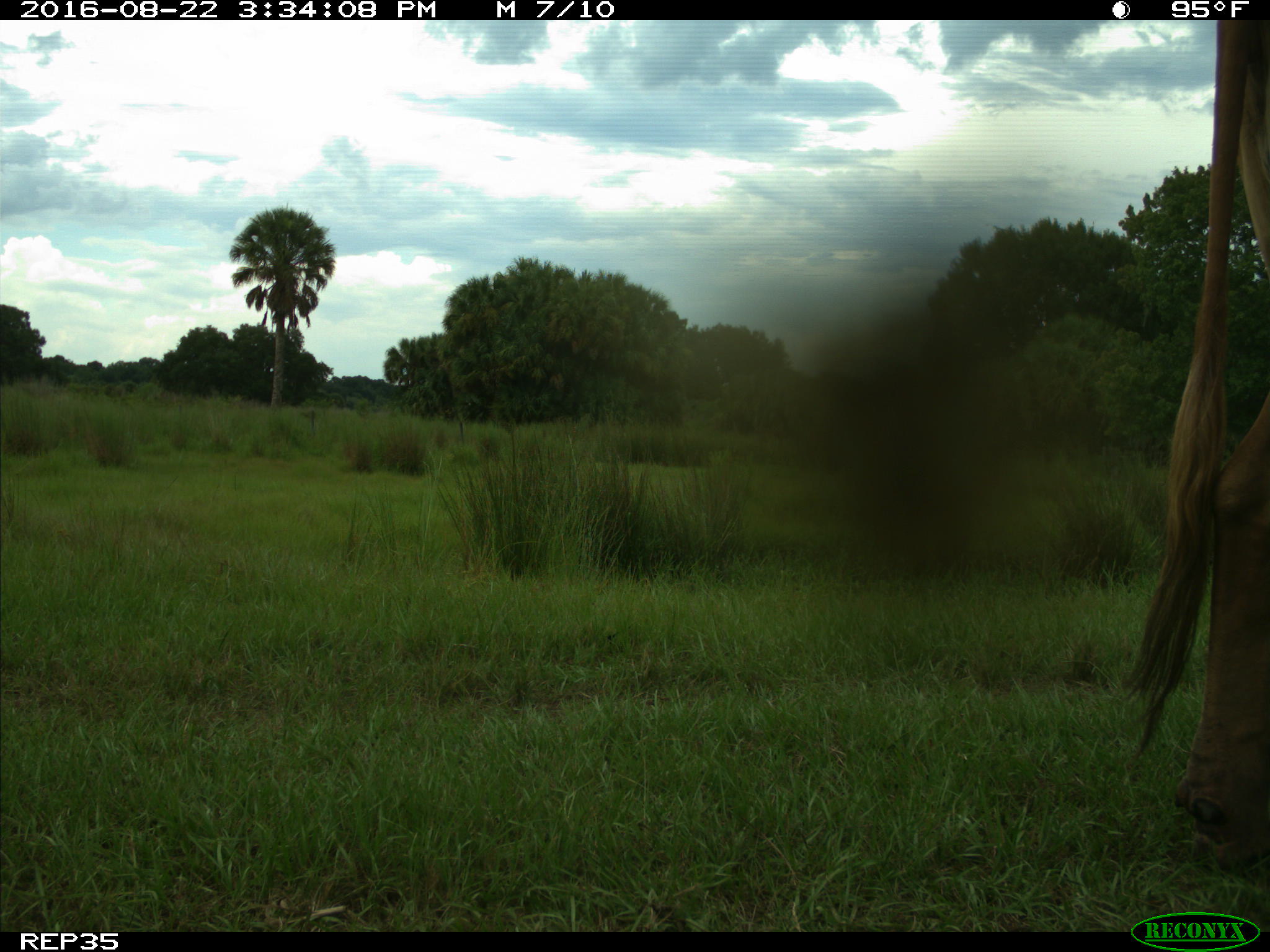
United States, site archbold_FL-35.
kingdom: Animalia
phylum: Chordata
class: Mammalia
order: Artiodactyla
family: Bovidae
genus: Bos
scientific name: Bos taurus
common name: domestic cow